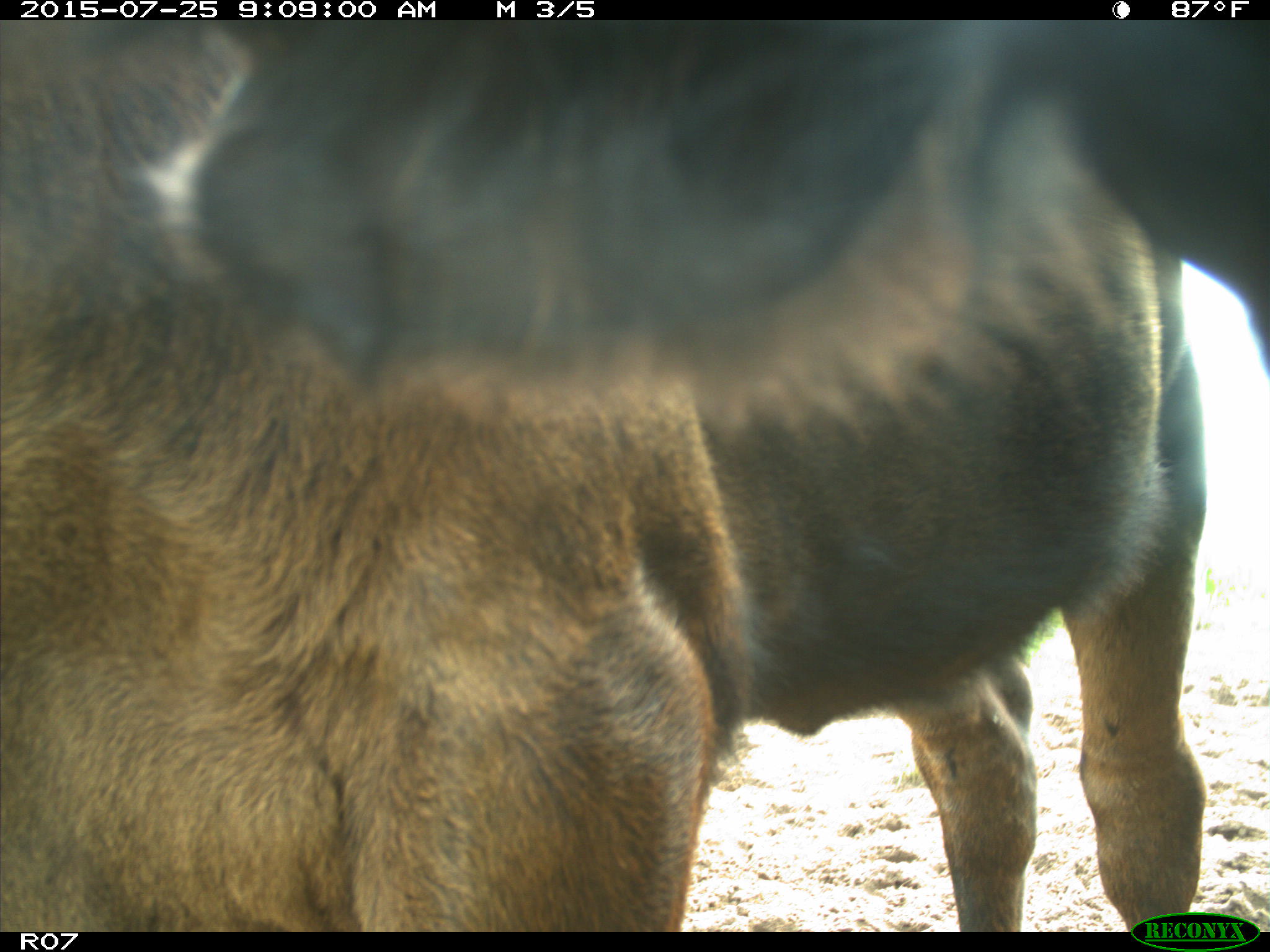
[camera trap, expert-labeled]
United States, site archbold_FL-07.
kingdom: Animalia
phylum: Chordata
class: Mammalia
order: Artiodactyla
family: Bovidae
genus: Bos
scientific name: Bos taurus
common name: domestic cow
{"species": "Bos taurus (domestic cow)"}